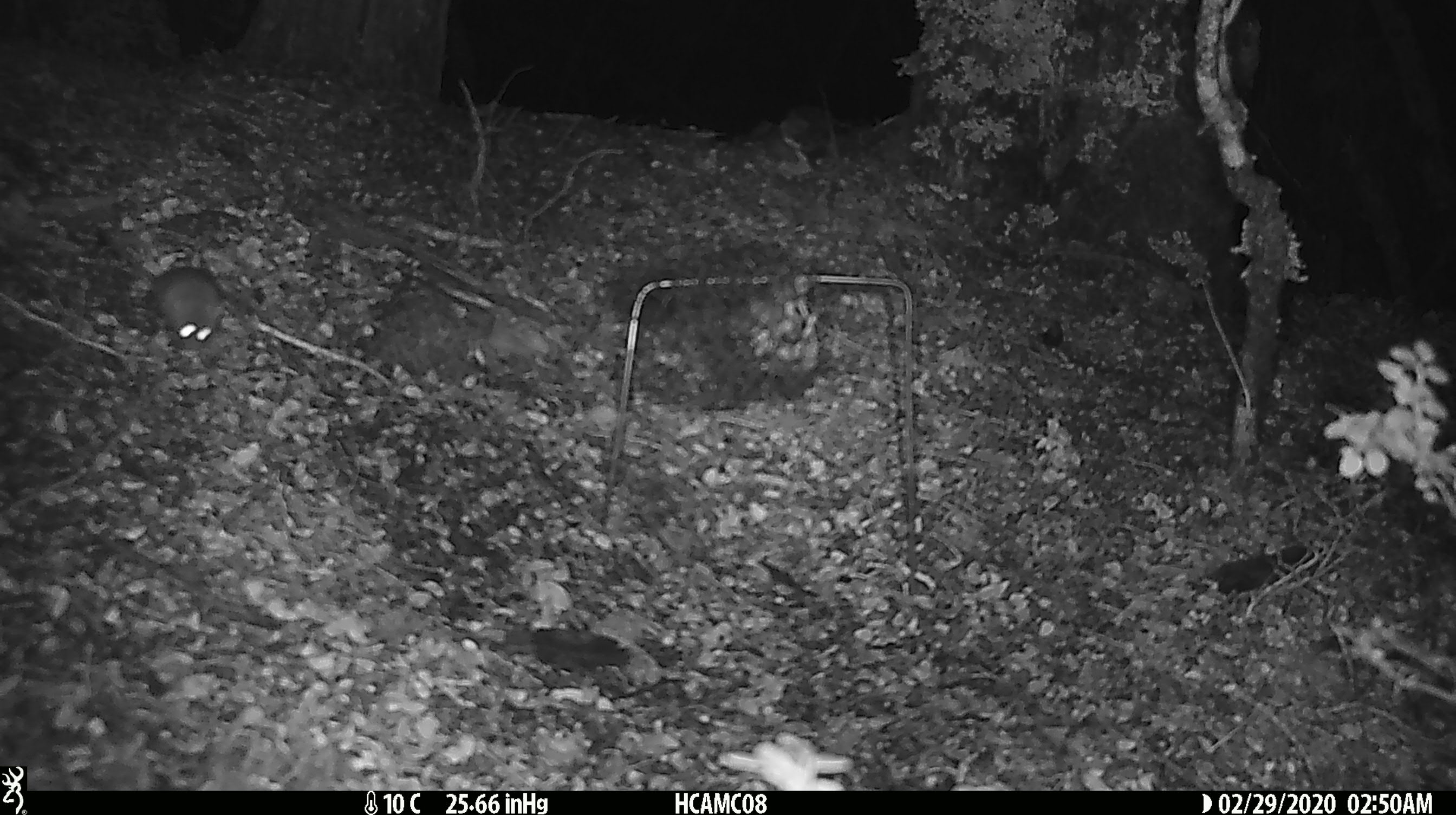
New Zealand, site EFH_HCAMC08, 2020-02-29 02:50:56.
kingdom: Animalia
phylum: Chordata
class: Mammalia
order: Rodentia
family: Muridae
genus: Mus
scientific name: Mus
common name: mouse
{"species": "mouse (Mus)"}